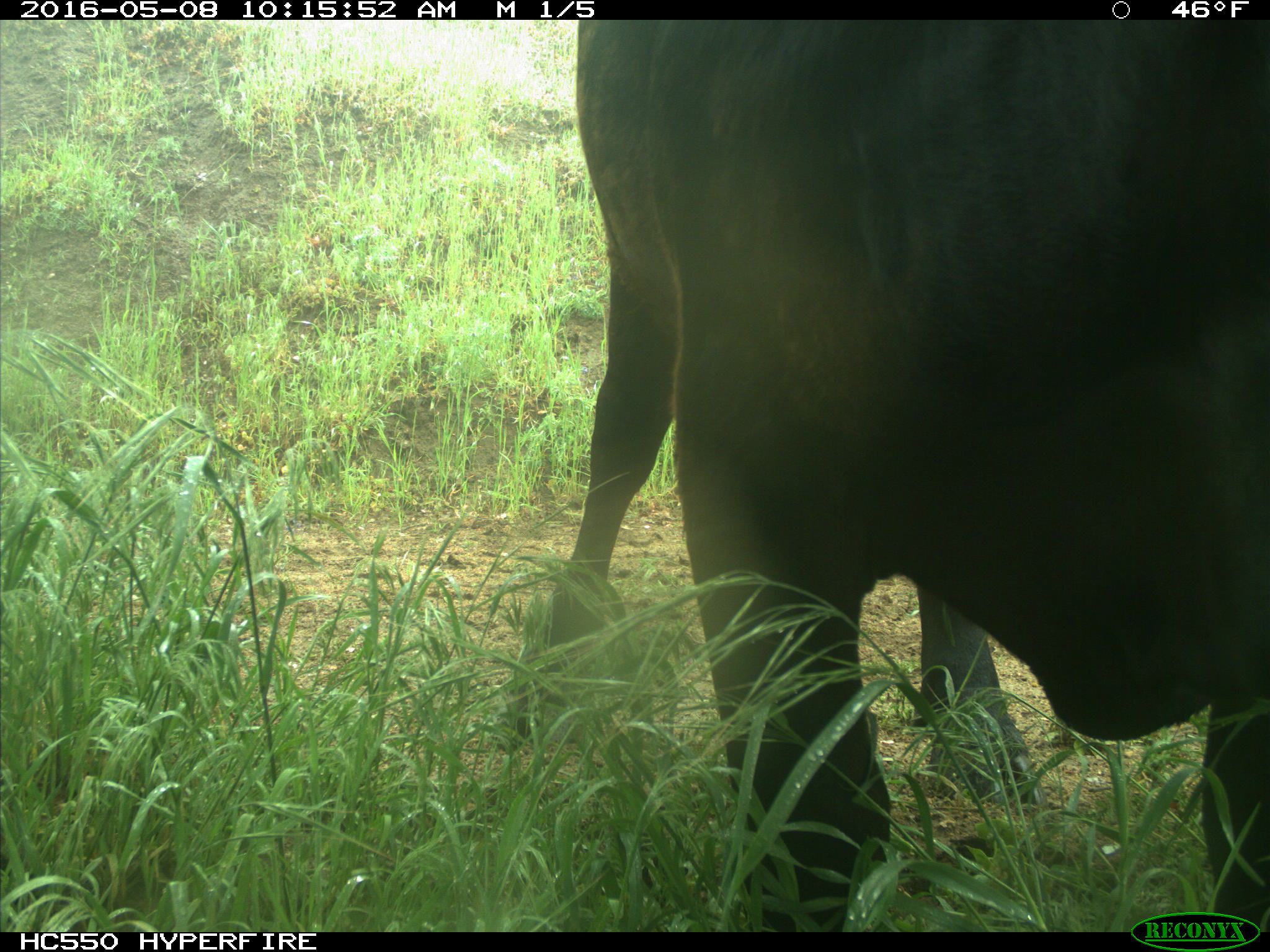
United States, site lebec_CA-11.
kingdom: Animalia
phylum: Chordata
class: Mammalia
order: Artiodactyla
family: Bovidae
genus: Bos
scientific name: Bos taurus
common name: domestic cow